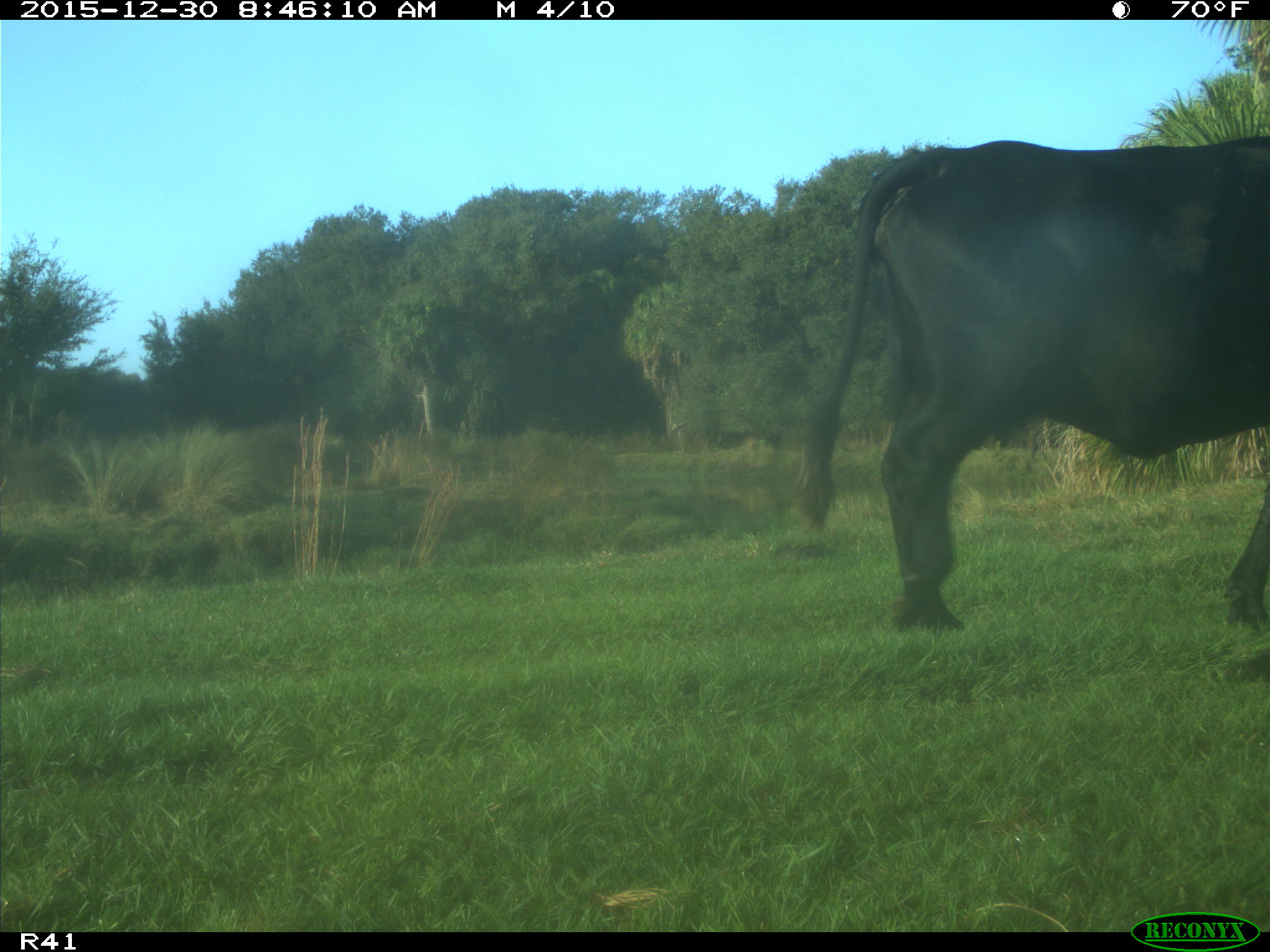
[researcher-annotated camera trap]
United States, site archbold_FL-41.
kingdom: Animalia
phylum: Chordata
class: Mammalia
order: Artiodactyla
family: Bovidae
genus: Bos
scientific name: Bos taurus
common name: domestic cow